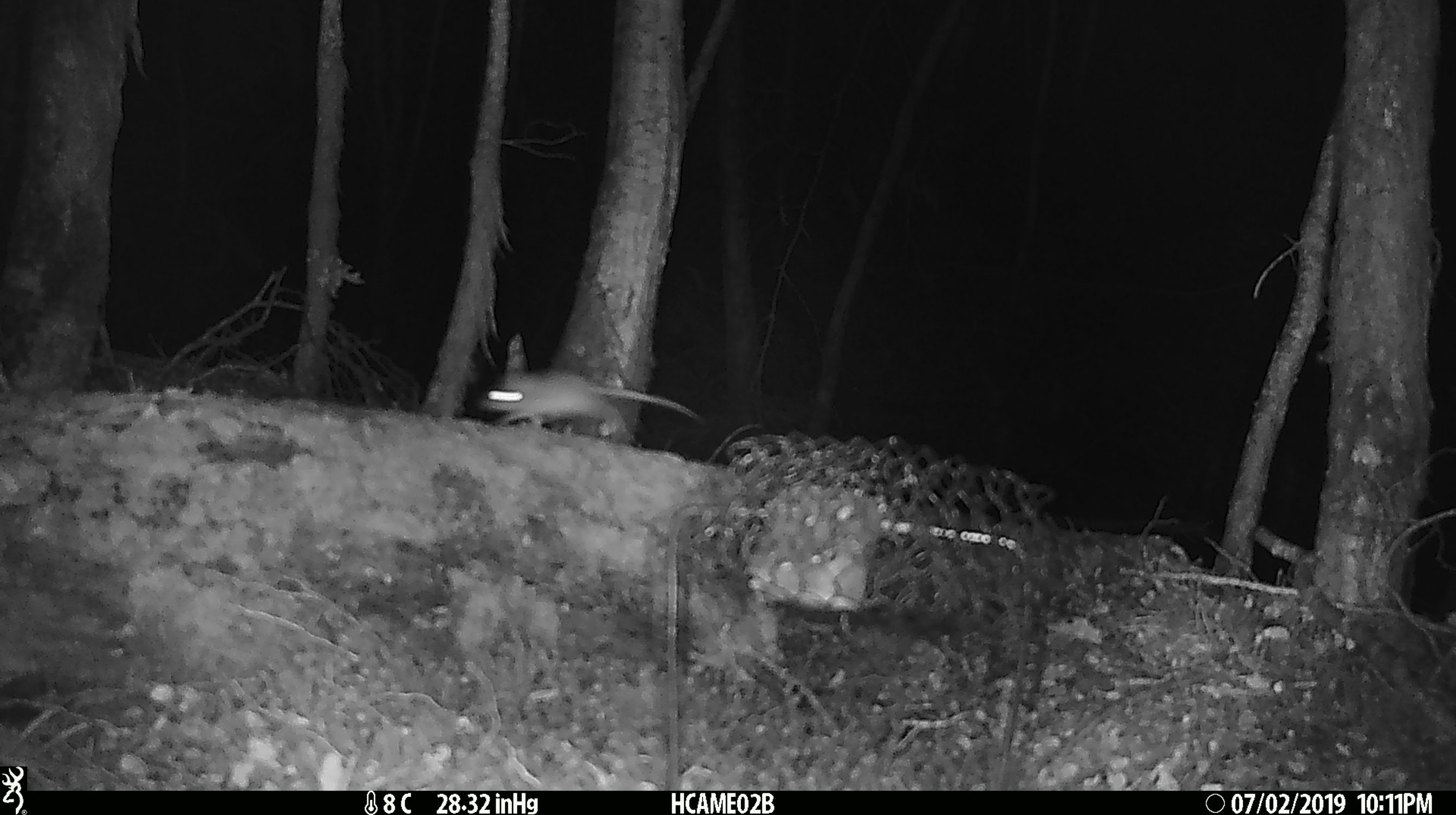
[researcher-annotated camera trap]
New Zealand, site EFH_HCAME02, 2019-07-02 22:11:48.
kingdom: Animalia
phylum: Chordata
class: Mammalia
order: Rodentia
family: Muridae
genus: Mus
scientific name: Mus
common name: mouse